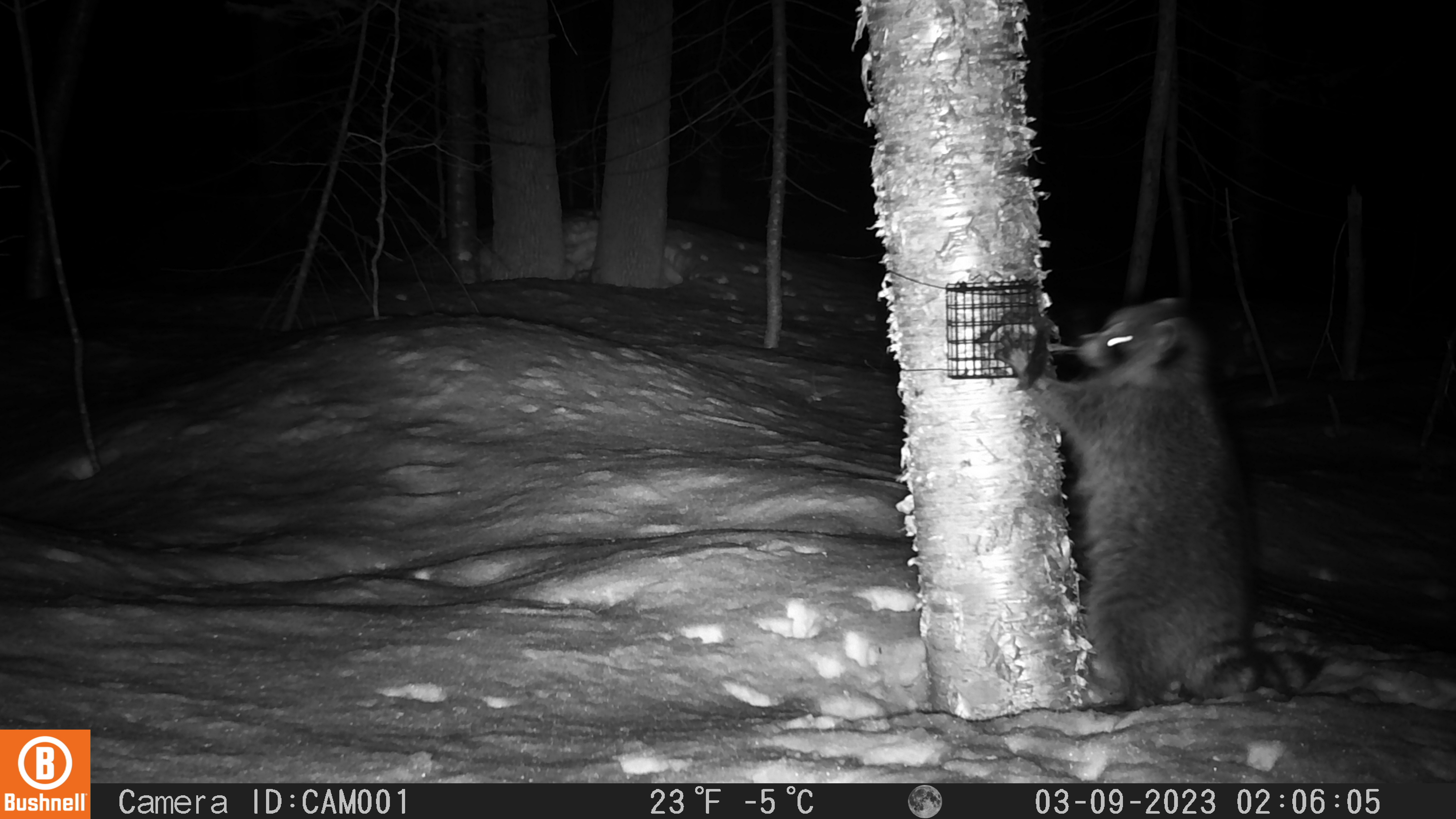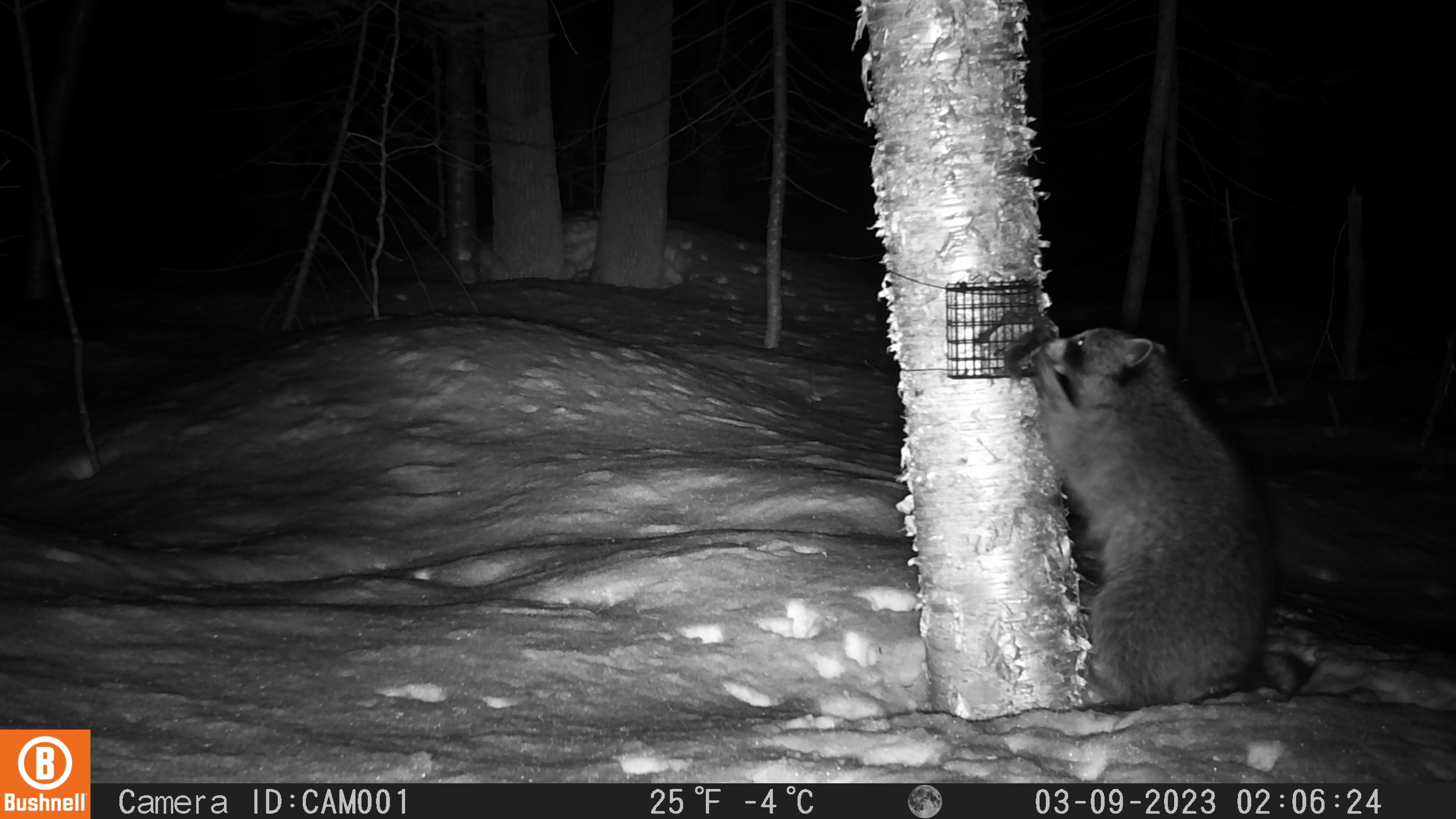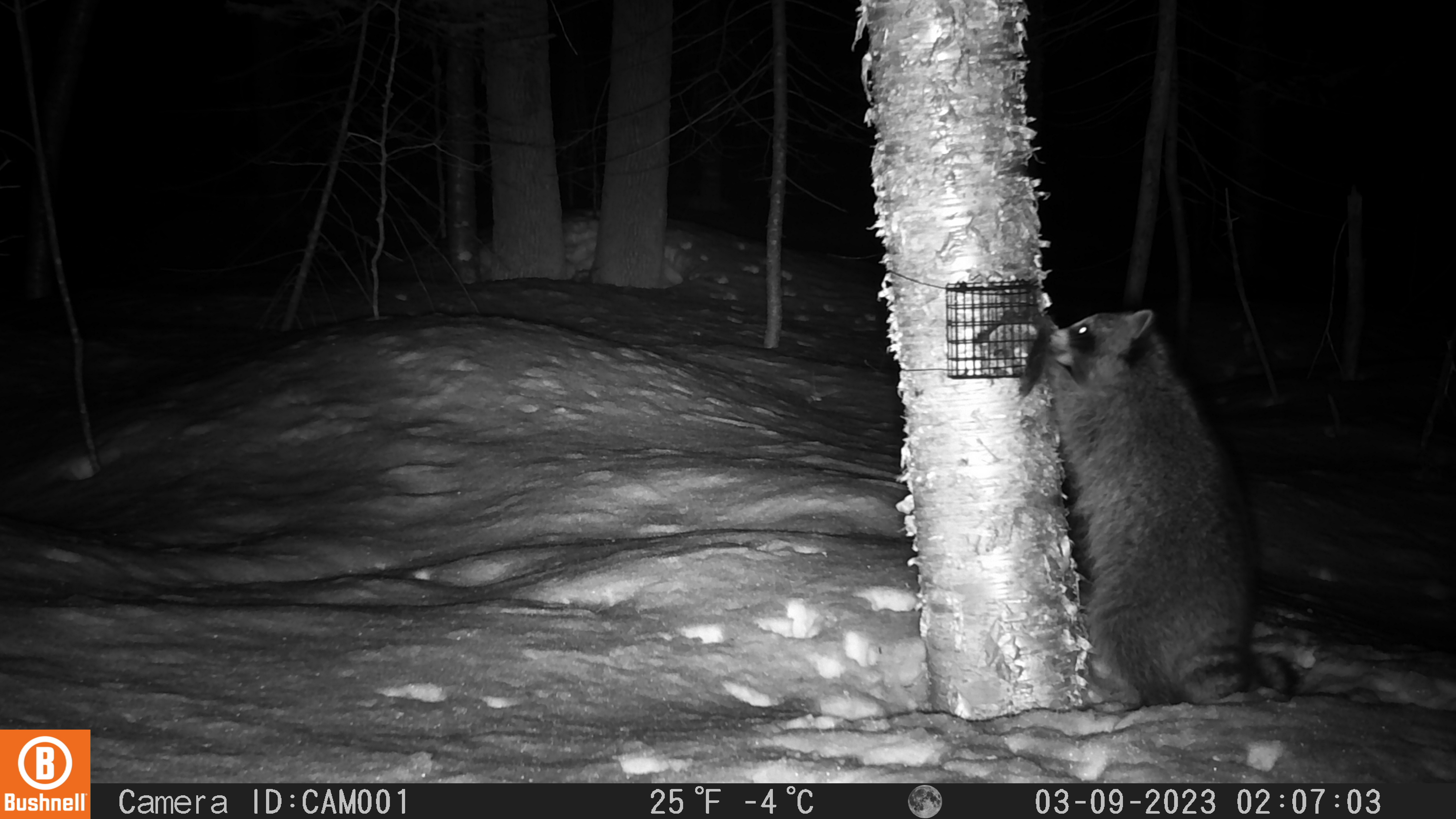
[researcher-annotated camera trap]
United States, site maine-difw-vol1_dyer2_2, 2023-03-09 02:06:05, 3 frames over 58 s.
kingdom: Animalia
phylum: Chordata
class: Mammalia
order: Carnivora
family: Procyonidae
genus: Procyon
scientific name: Procyon lotor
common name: raccoon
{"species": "raccoon (Procyon lotor)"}